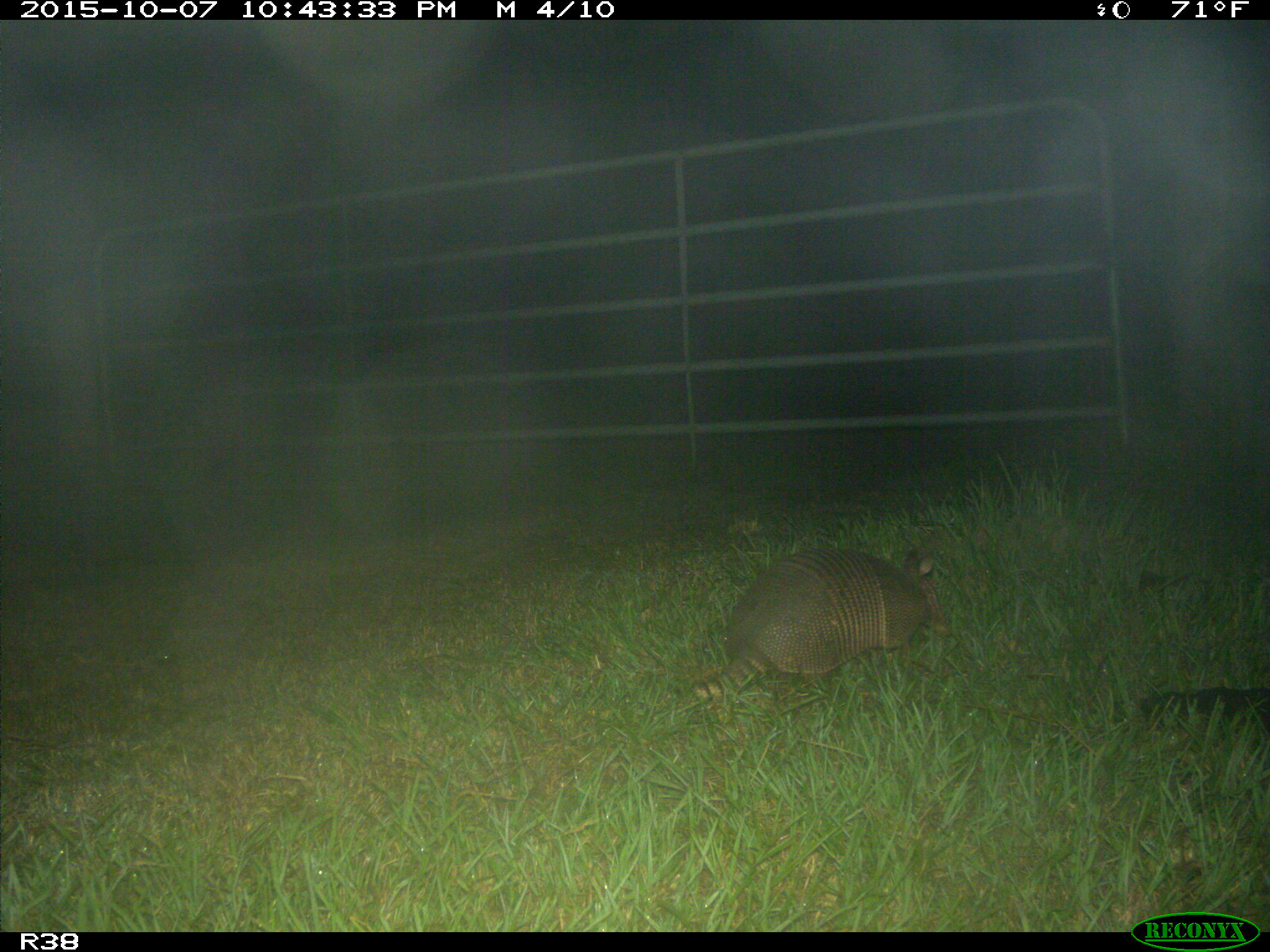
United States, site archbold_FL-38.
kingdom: Animalia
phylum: Chordata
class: Mammalia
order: Cingulata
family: Dasypodidae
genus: Dasypus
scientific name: Dasypus novemcinctus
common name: nine-banded armadillo